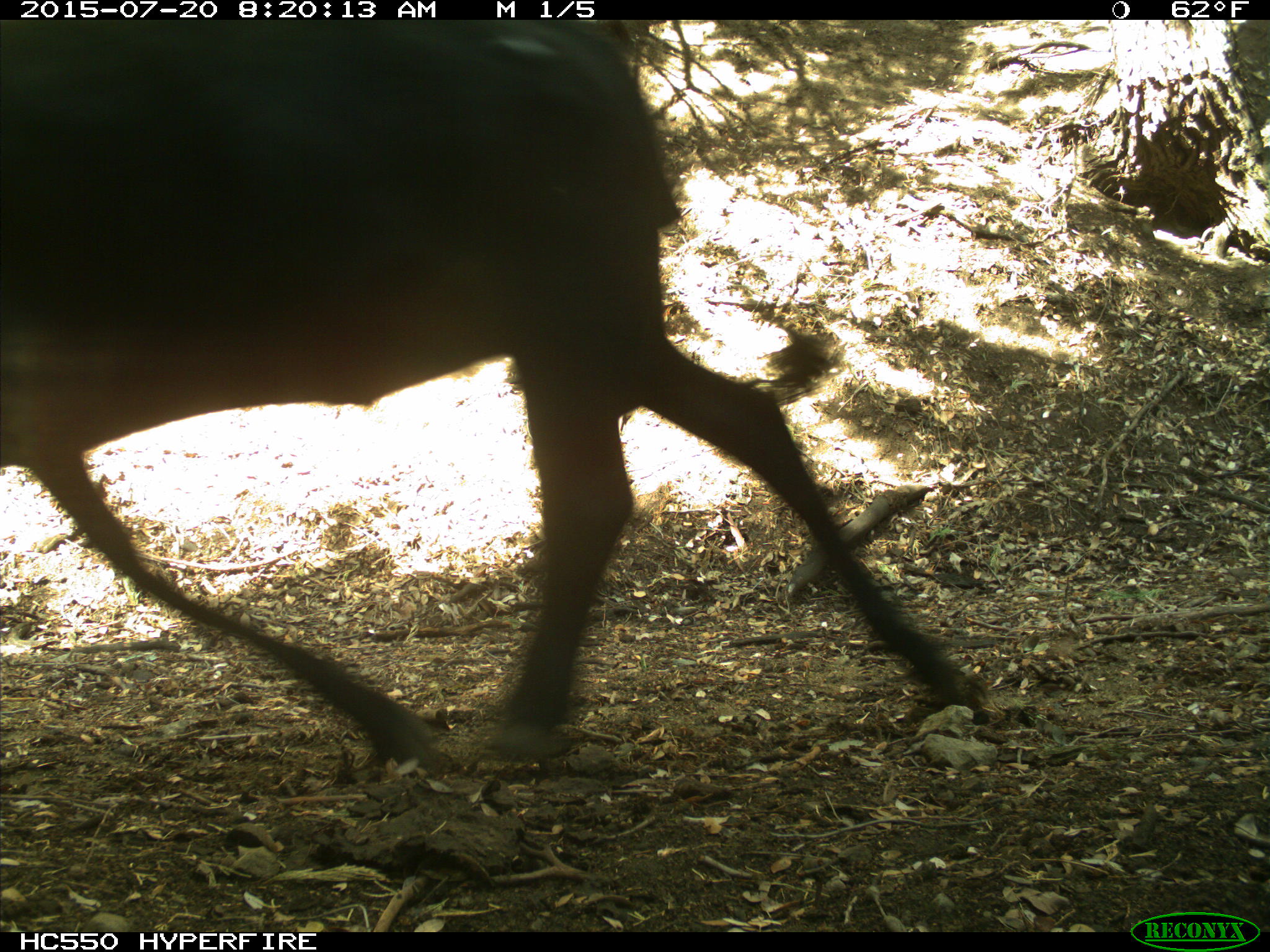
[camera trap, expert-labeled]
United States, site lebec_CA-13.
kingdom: Animalia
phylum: Chordata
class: Mammalia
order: Artiodactyla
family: Bovidae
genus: Bos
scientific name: Bos taurus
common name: domestic cow